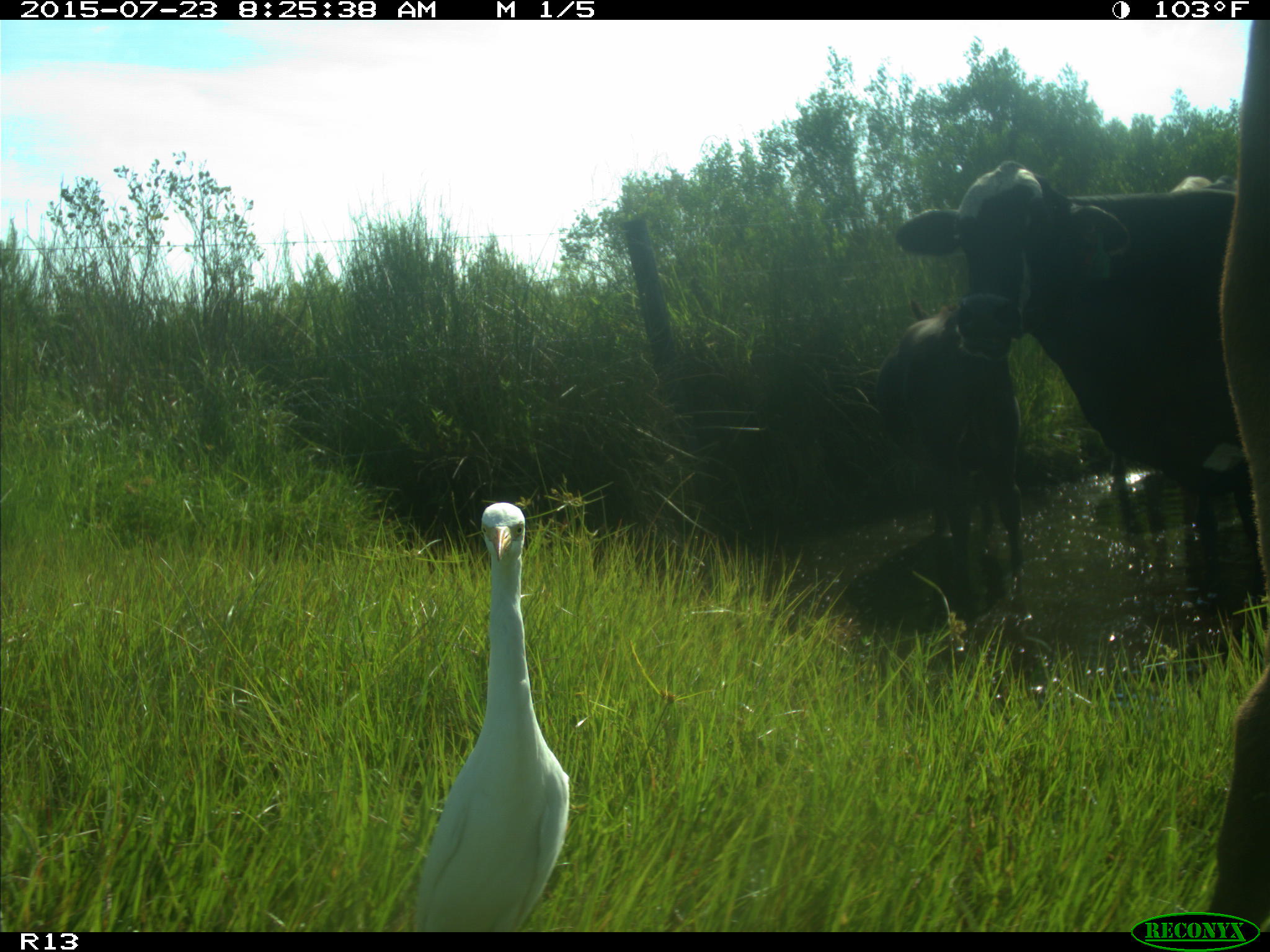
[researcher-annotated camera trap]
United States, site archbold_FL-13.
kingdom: Animalia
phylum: Chordata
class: Mammalia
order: Artiodactyla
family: Bovidae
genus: Bos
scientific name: Bos taurus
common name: domestic cow